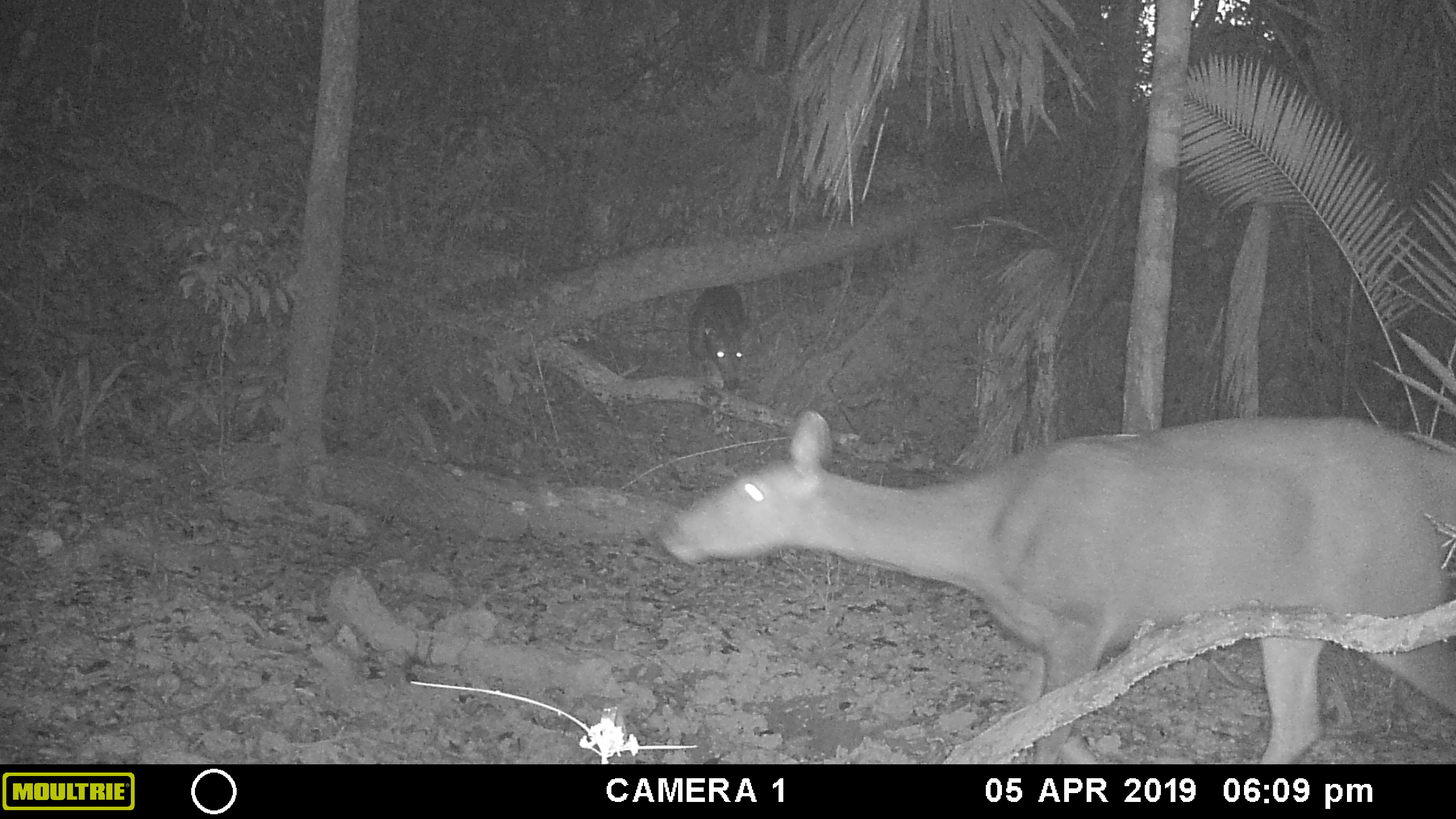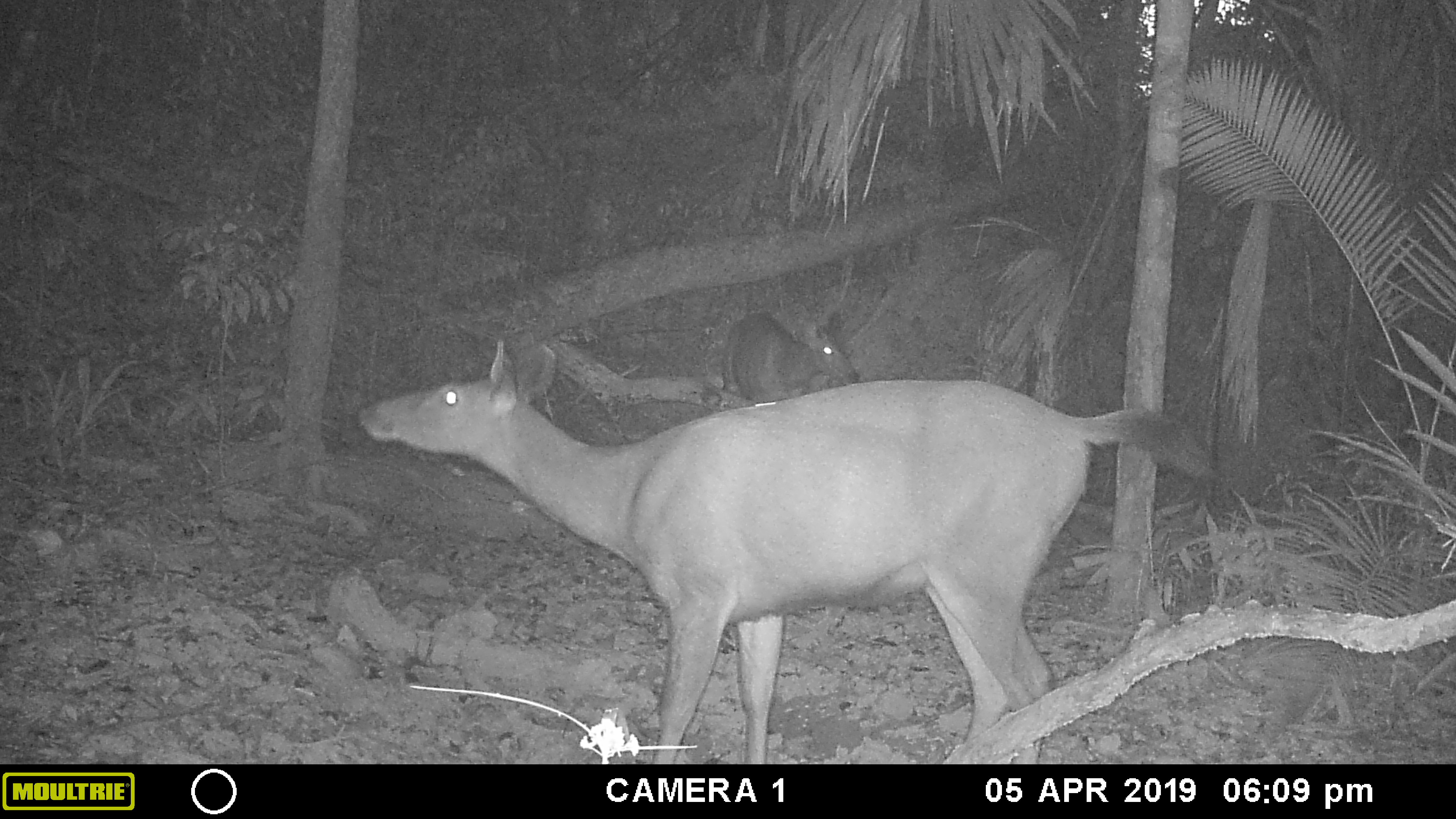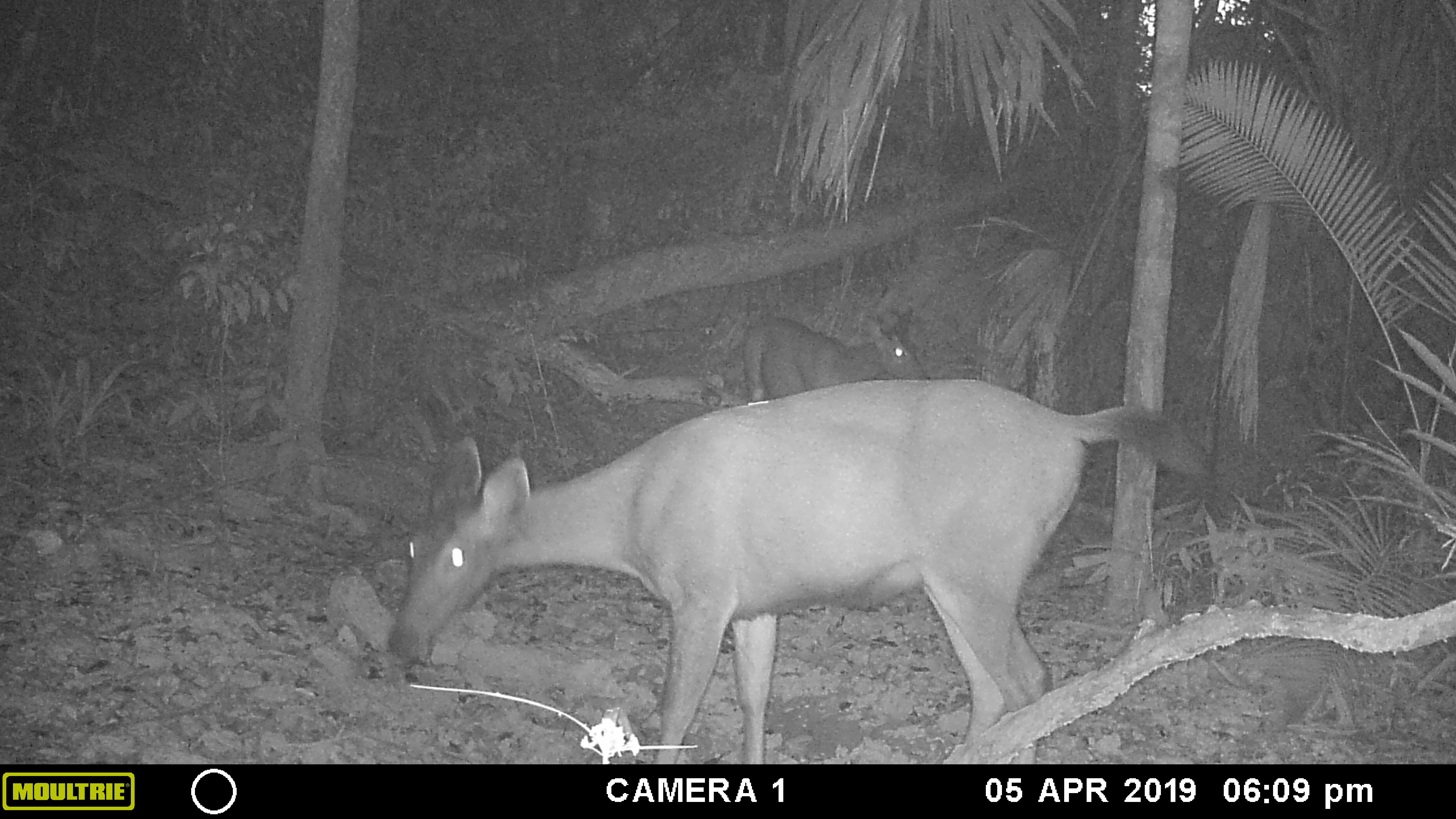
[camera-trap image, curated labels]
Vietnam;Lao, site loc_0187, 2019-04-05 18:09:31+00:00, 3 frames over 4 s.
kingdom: Animalia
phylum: Chordata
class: Mammalia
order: Artiodactyla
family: Cervidae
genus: Rusa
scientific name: Rusa unicolor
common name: sambar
Sambar (Rusa unicolor). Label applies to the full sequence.